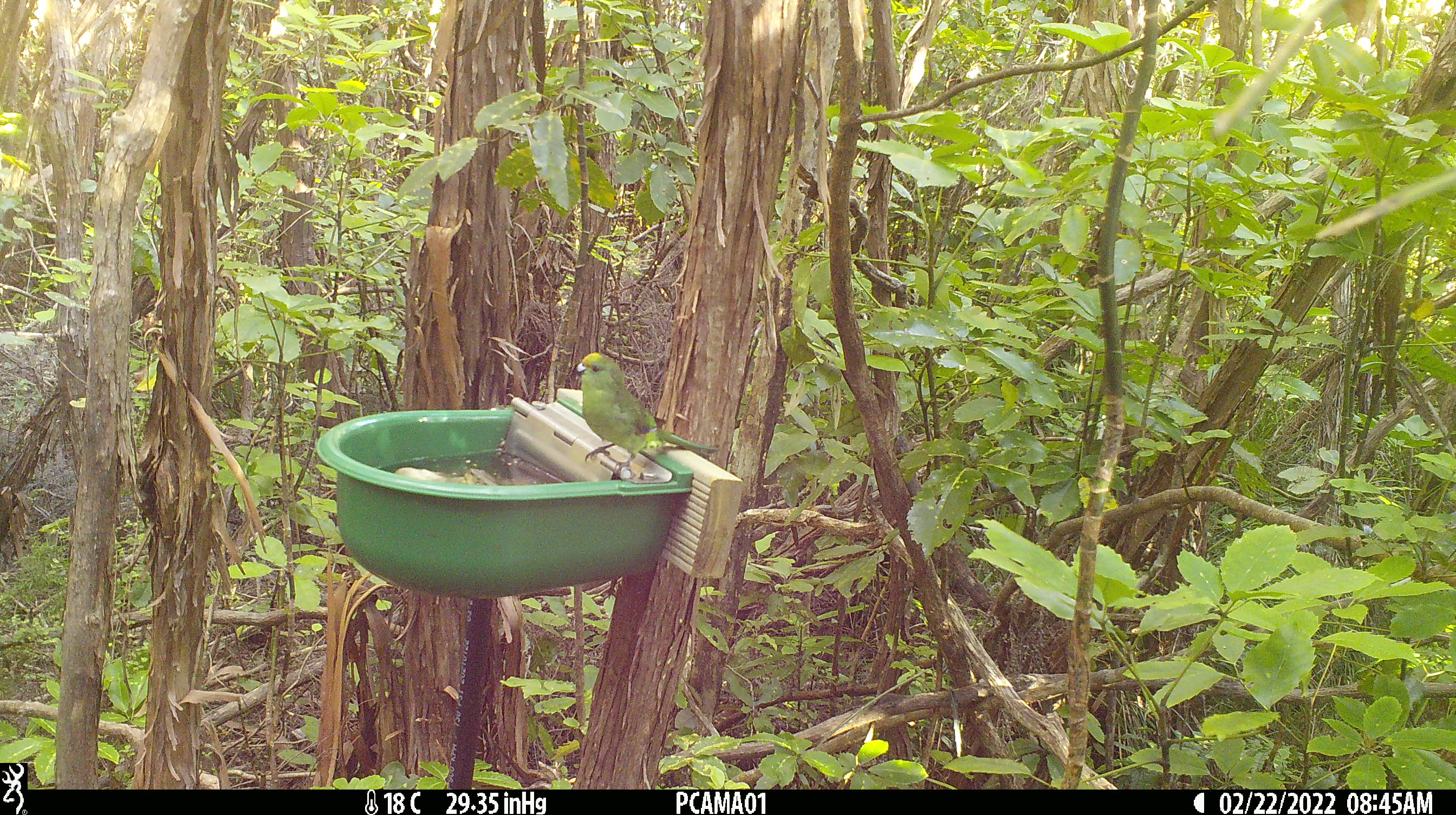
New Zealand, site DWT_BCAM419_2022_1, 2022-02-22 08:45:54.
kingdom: Animalia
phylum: Chordata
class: Aves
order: Psittaciformes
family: Psittaculidae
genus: Cyanoramphus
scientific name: Cyanoramphus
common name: parakeet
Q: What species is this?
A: Parakeet (Cyanoramphus).